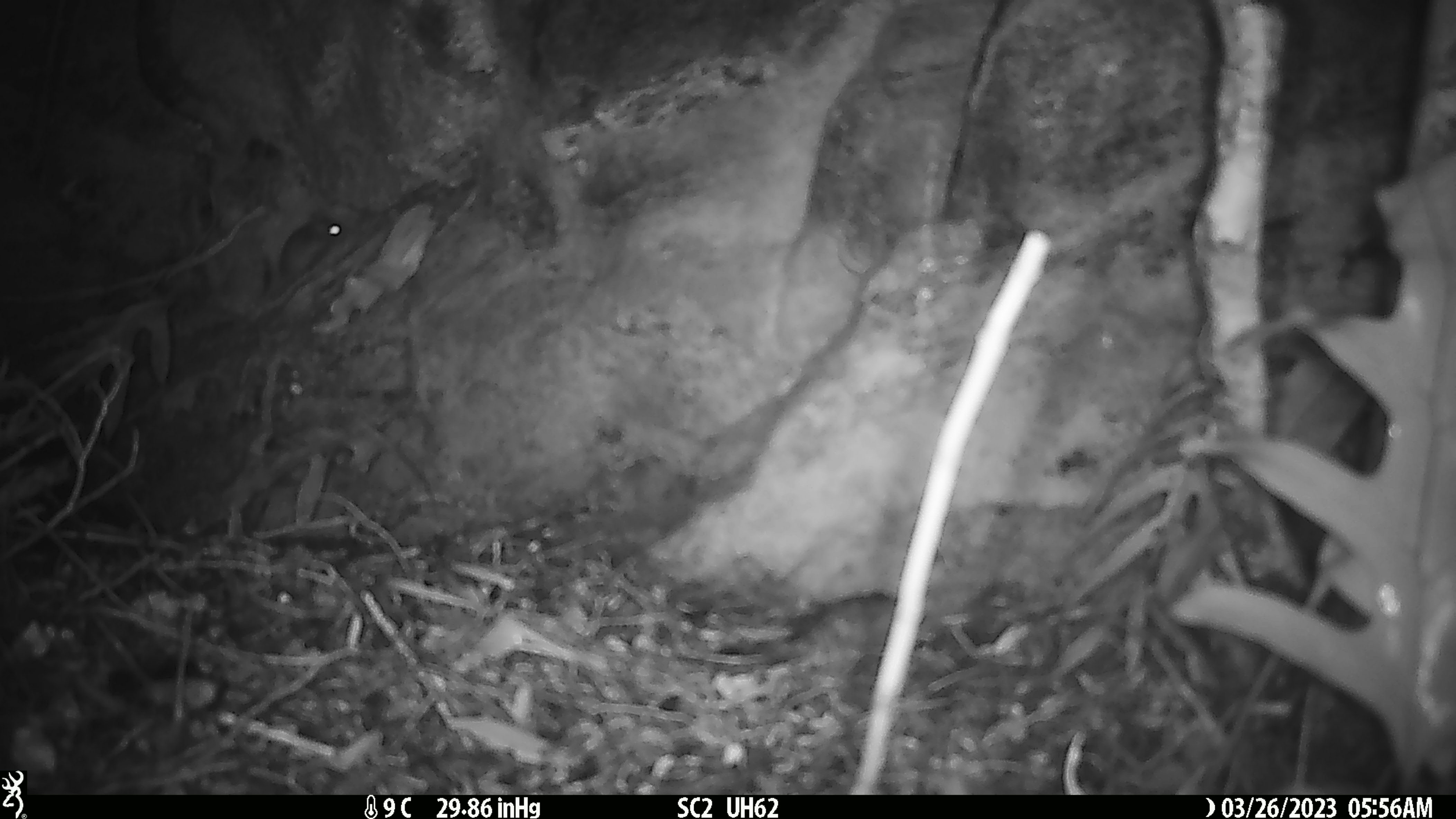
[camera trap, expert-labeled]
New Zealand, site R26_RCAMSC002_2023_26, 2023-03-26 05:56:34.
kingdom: Animalia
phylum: Chordata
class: Mammalia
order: Rodentia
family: Muridae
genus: Mus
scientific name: Mus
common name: mouse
Mouse (Mus).